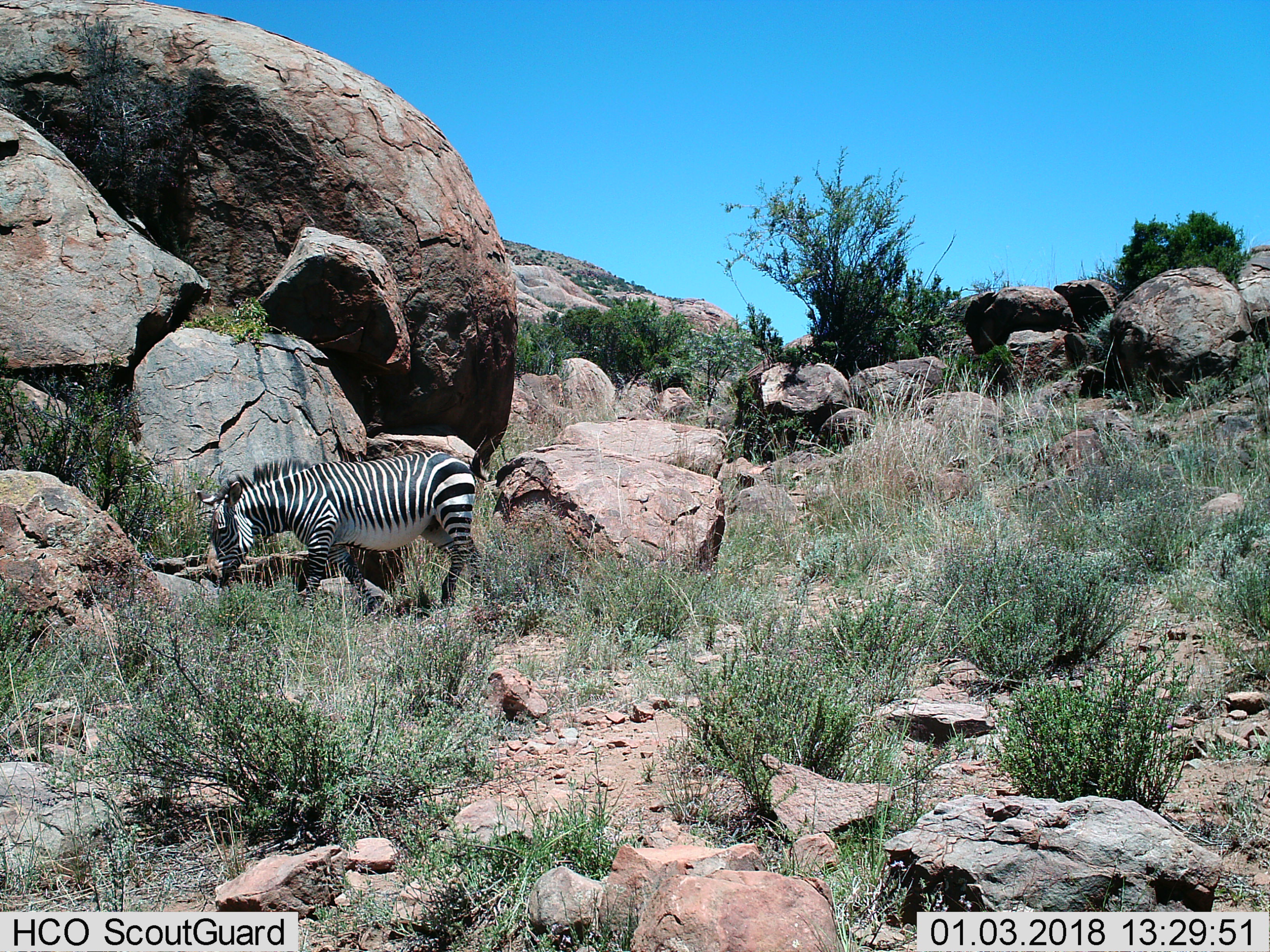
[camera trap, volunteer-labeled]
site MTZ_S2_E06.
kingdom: Animalia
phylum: Chordata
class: Mammalia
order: Perissodactyla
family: Equidae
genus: Equus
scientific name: Equus zebra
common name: mountain zebra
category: zebramountain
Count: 1.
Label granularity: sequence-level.